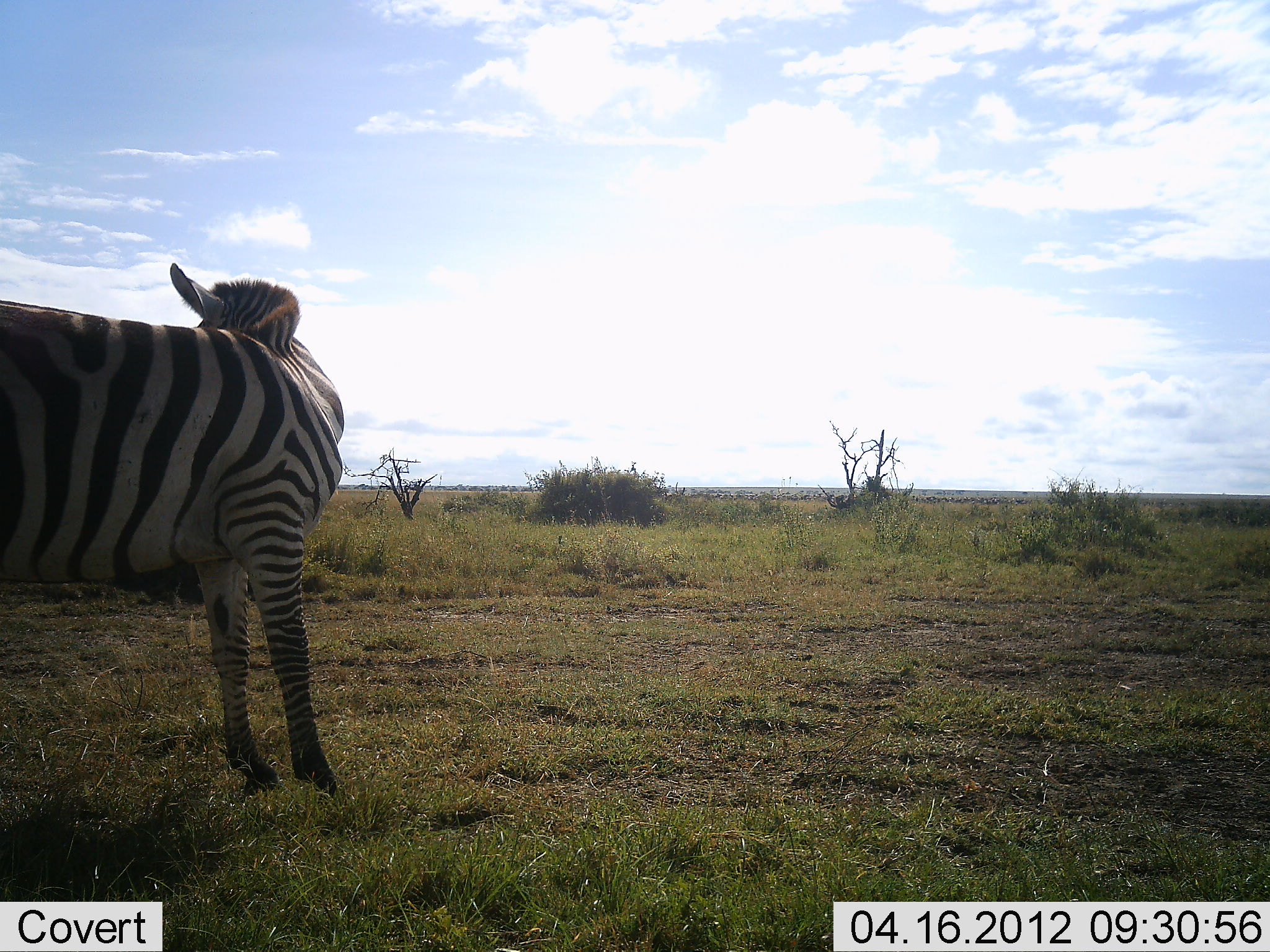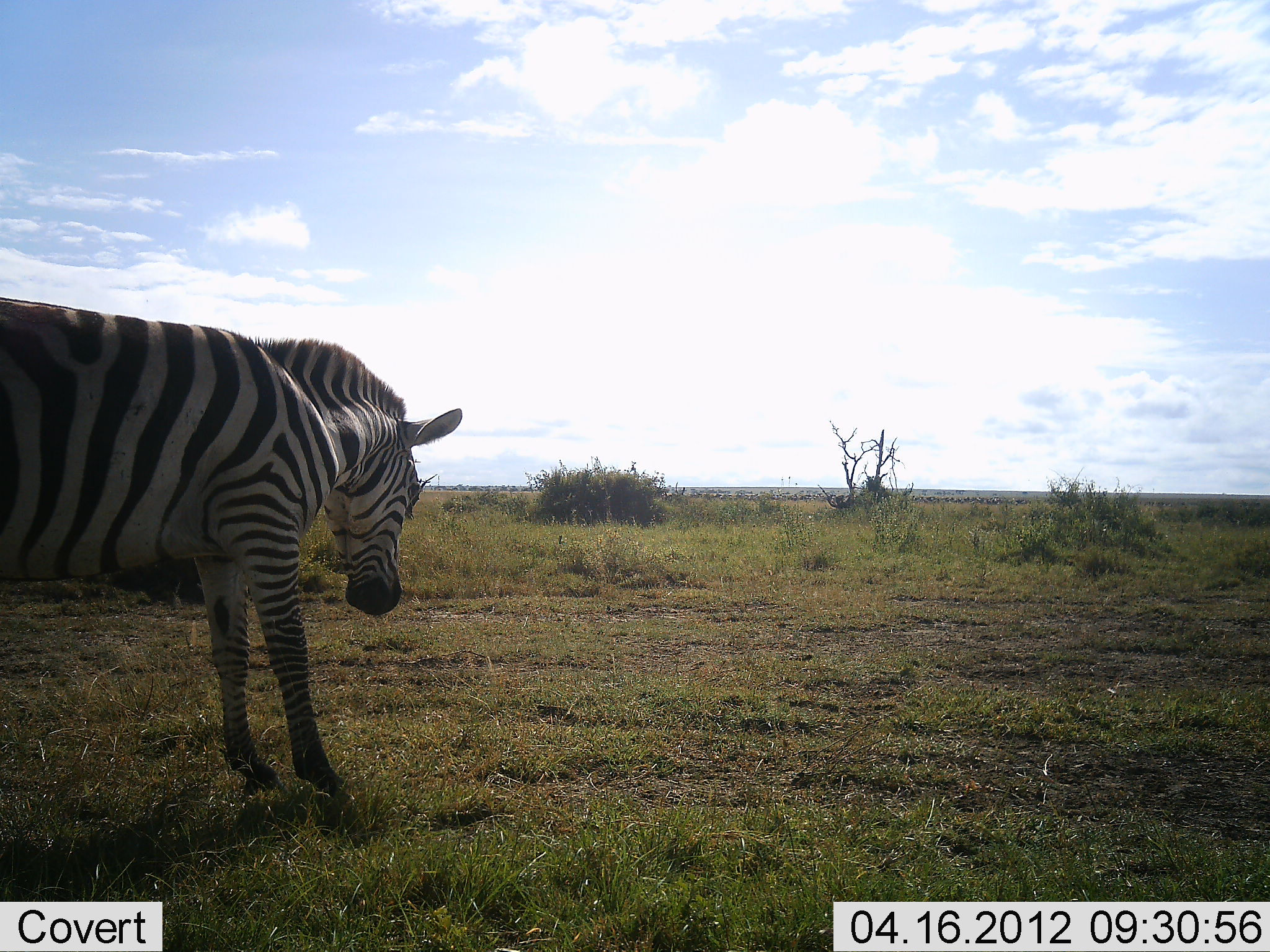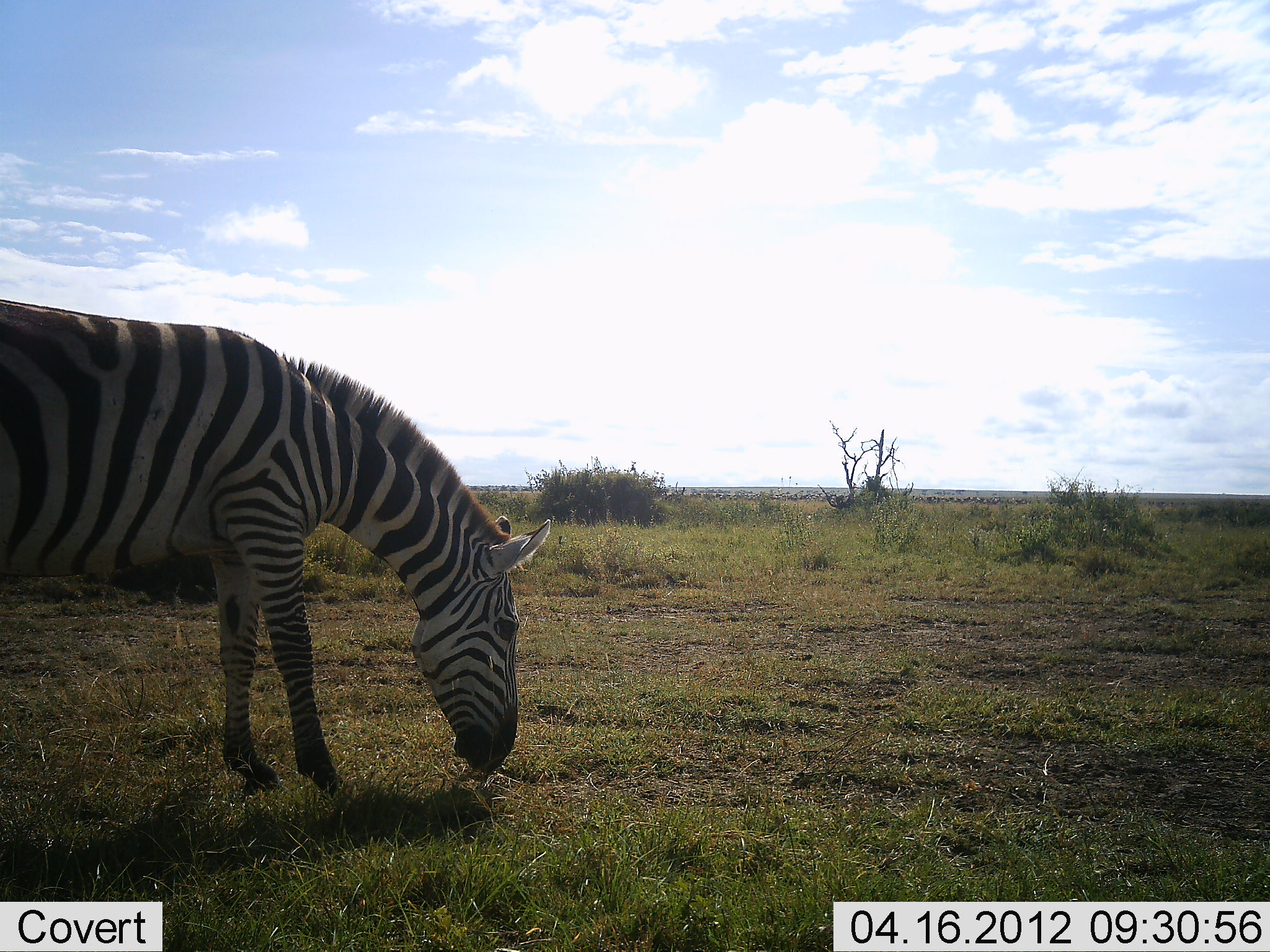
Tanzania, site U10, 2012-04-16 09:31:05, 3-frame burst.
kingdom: Animalia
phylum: Chordata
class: Mammalia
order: Perissodactyla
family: Equidae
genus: Equus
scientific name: Equus quagga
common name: plains zebra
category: zebra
Zebra (plains zebra) (Equus quagga), count 1. Behavior (volunteer vote fractions): standing 68%, resting 0%, moving 5%, interacting 0%. Young present (vote fraction): 0%. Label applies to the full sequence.